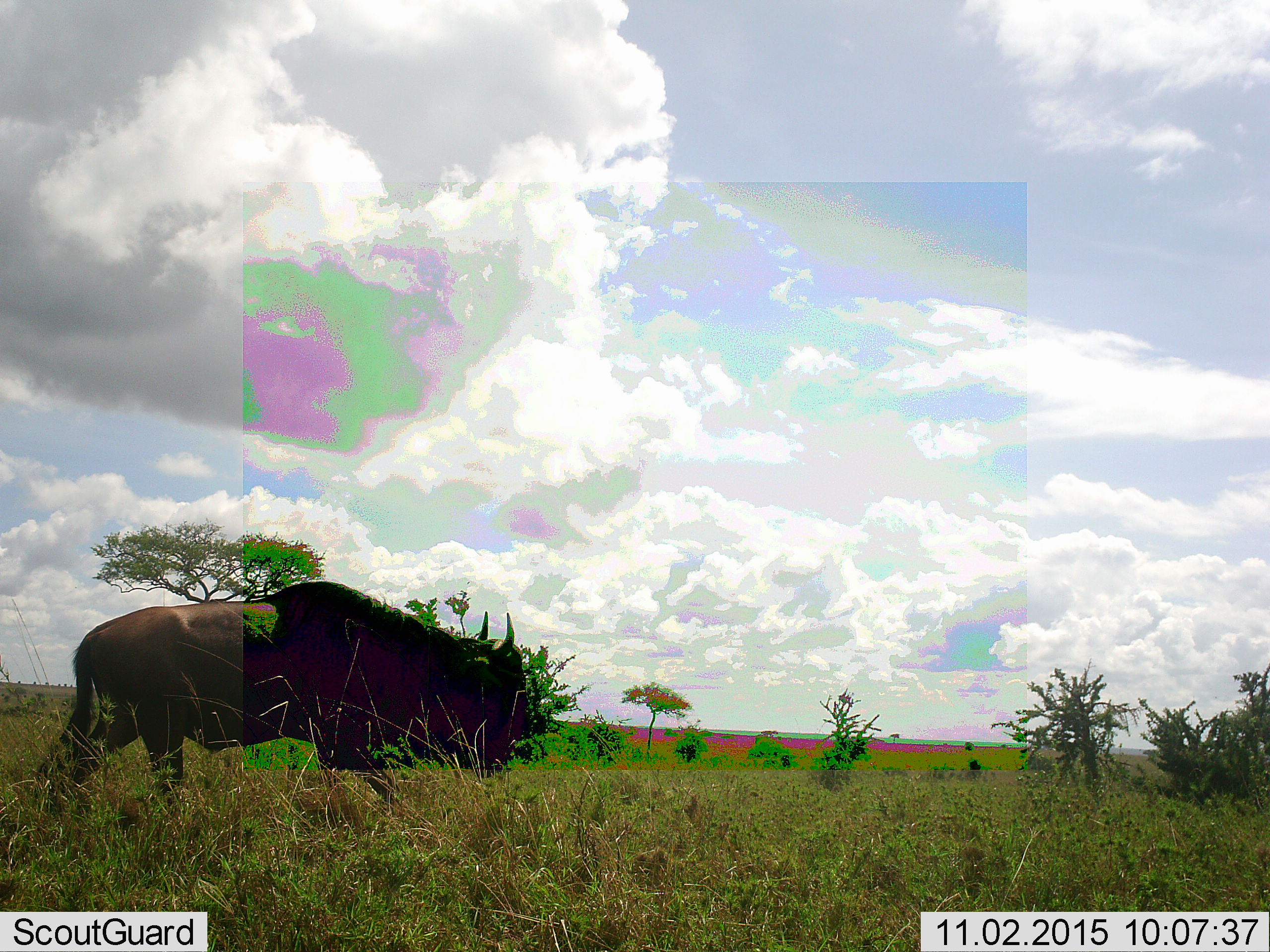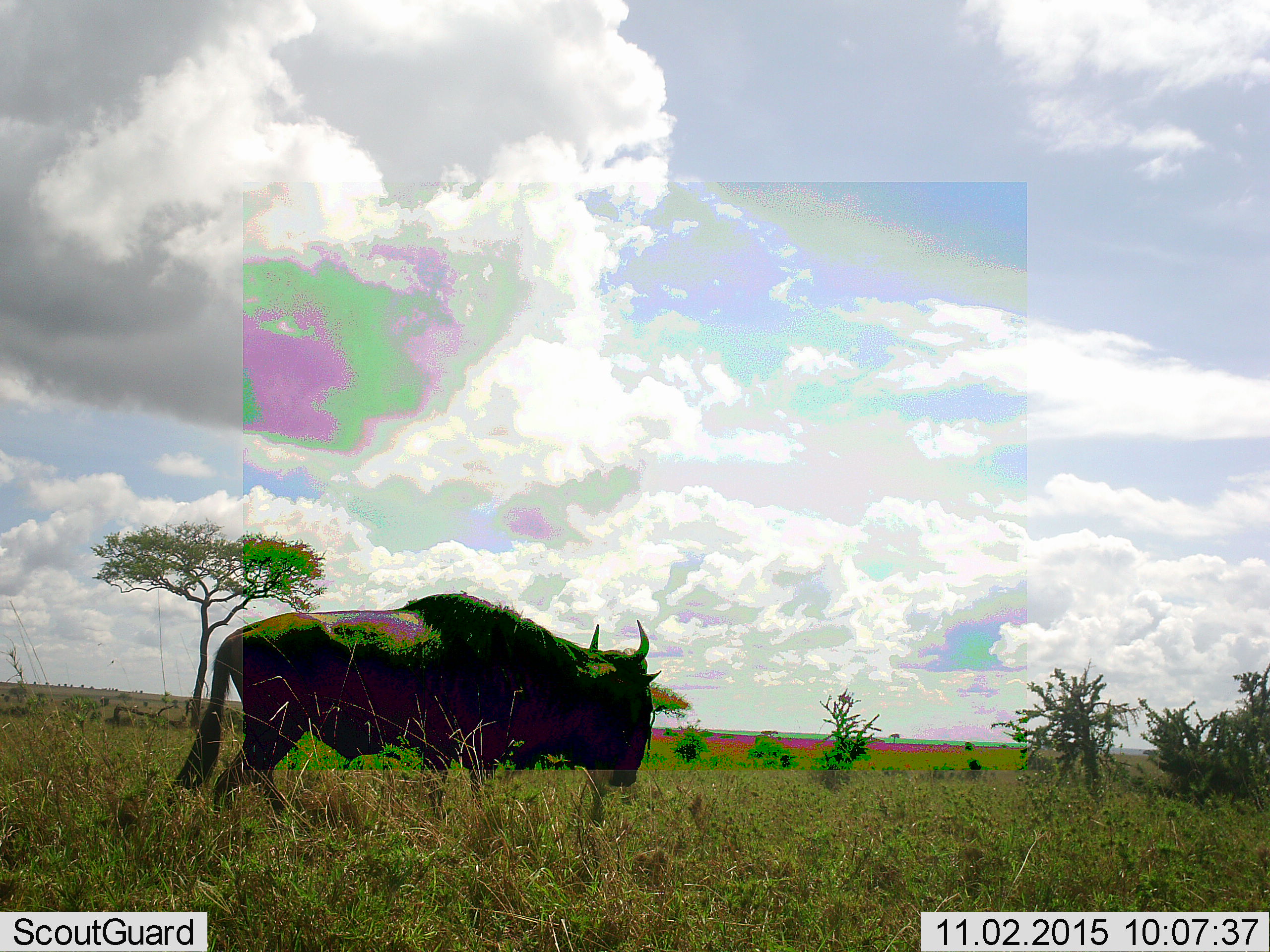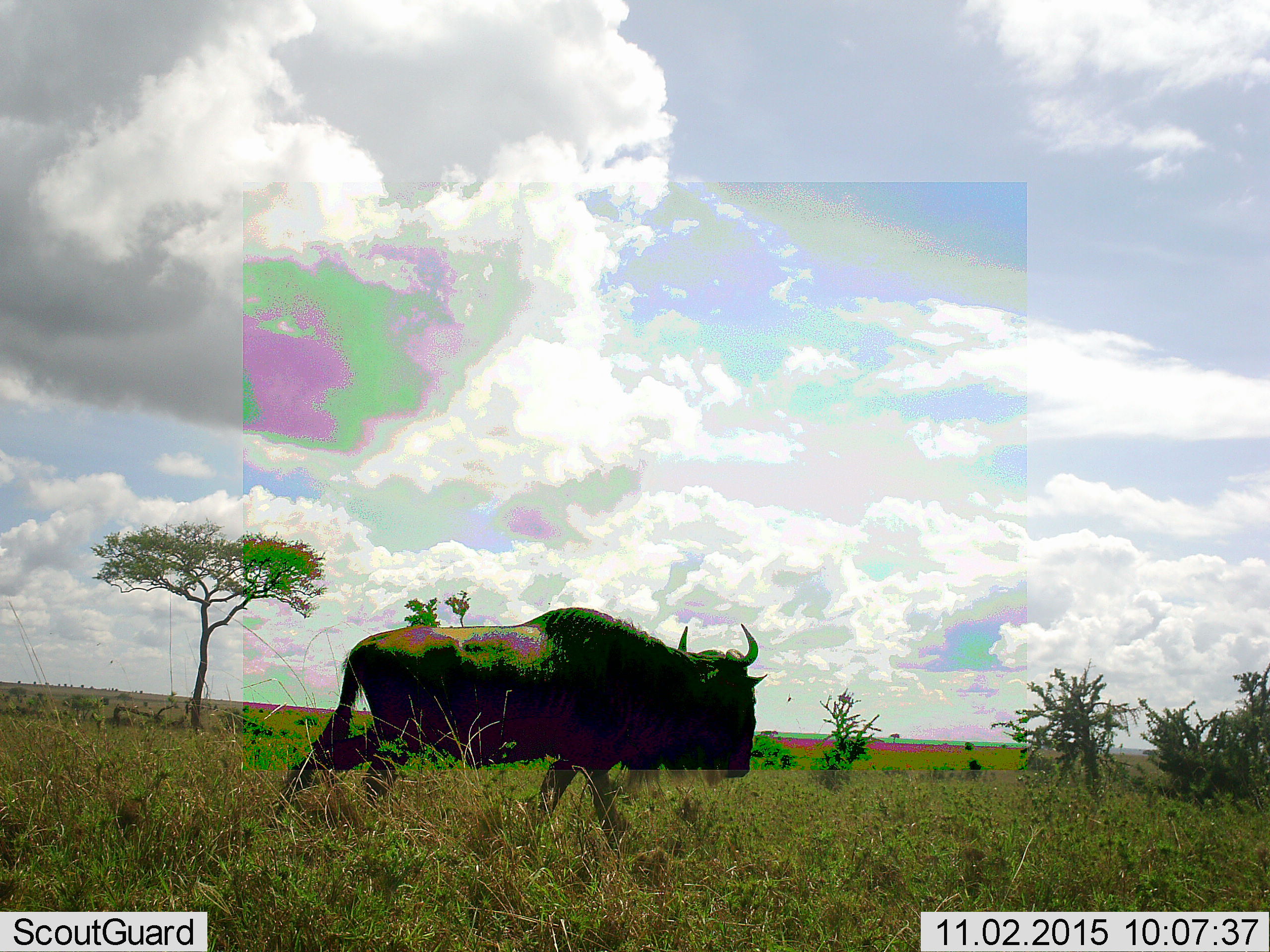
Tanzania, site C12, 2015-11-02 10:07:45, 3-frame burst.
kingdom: Animalia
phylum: Chordata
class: Mammalia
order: Artiodactyla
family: Bovidae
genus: Connochaetes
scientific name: Connochaetes taurinus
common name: blue wildebeest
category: wildebeest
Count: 1.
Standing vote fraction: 8%.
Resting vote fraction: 0%.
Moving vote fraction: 92%.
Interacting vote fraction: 0%.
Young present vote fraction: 0%.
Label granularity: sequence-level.